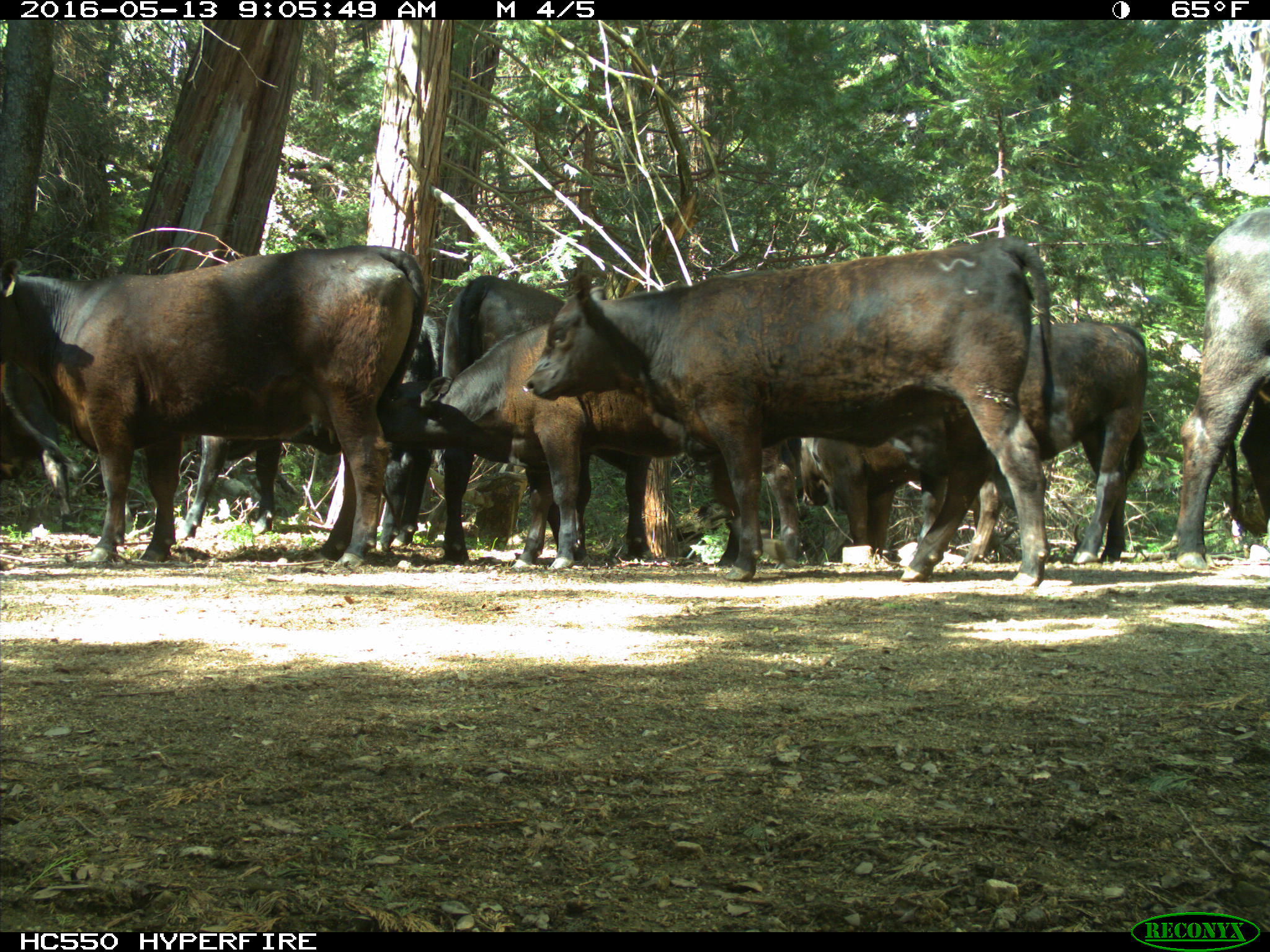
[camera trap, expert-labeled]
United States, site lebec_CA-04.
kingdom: Animalia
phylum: Chordata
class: Mammalia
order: Artiodactyla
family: Bovidae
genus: Bos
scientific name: Bos taurus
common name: domestic cow